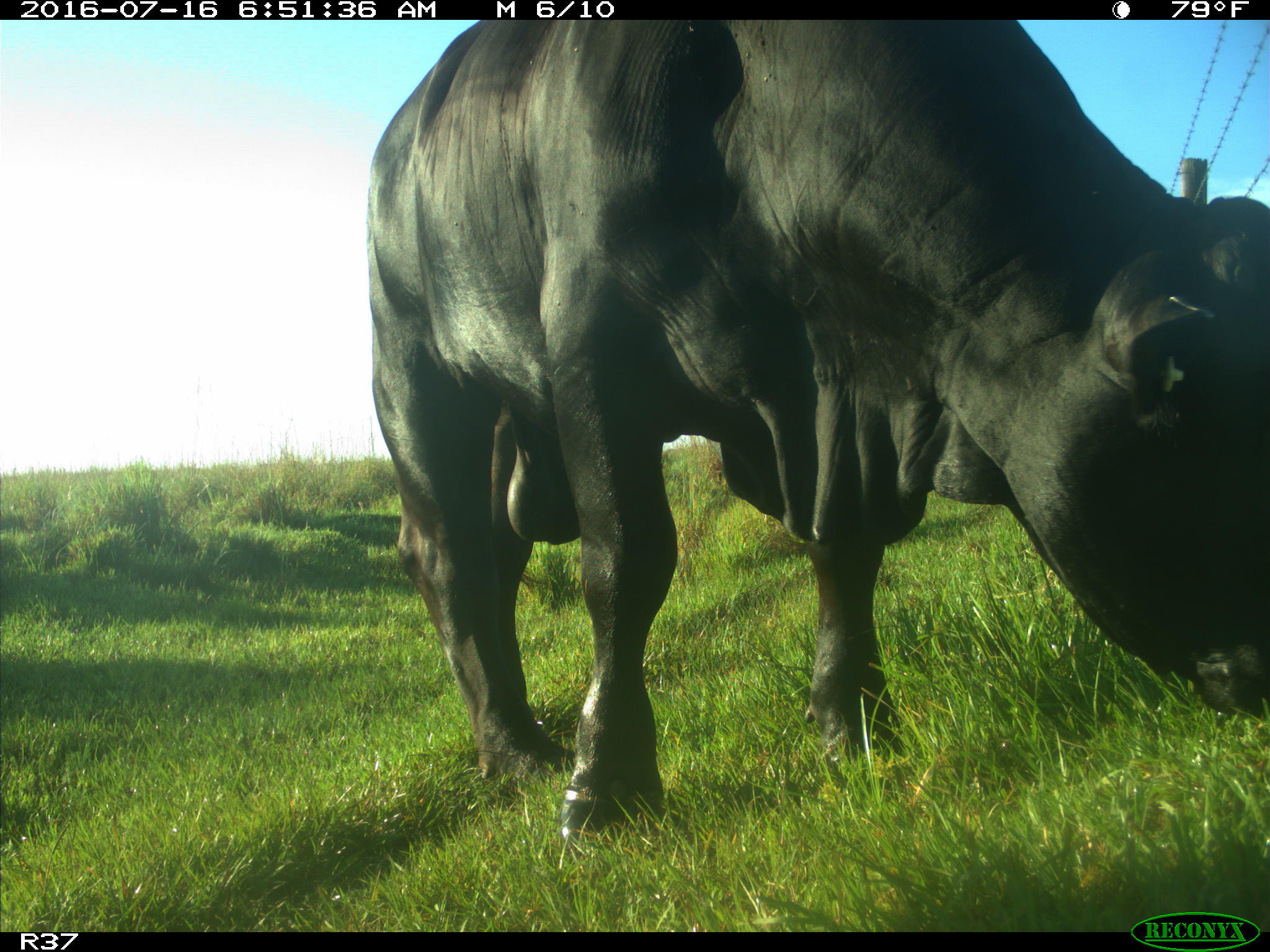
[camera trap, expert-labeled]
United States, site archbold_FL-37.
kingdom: Animalia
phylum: Chordata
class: Mammalia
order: Artiodactyla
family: Bovidae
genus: Bos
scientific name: Bos taurus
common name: domestic cow